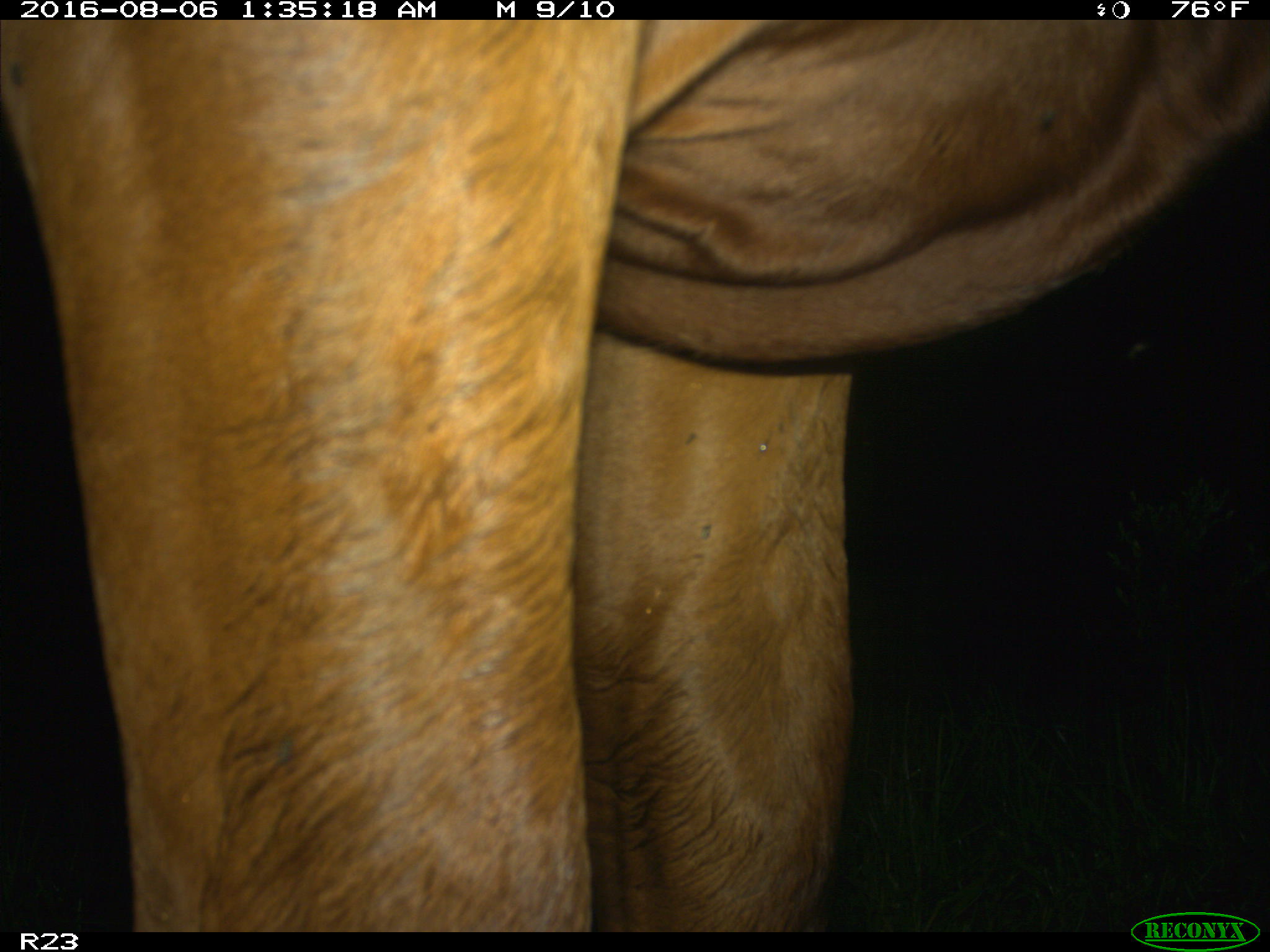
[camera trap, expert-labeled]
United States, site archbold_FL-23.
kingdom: Animalia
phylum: Chordata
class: Mammalia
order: Artiodactyla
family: Bovidae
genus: Bos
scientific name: Bos taurus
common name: domestic cow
Bos taurus (domestic cow).